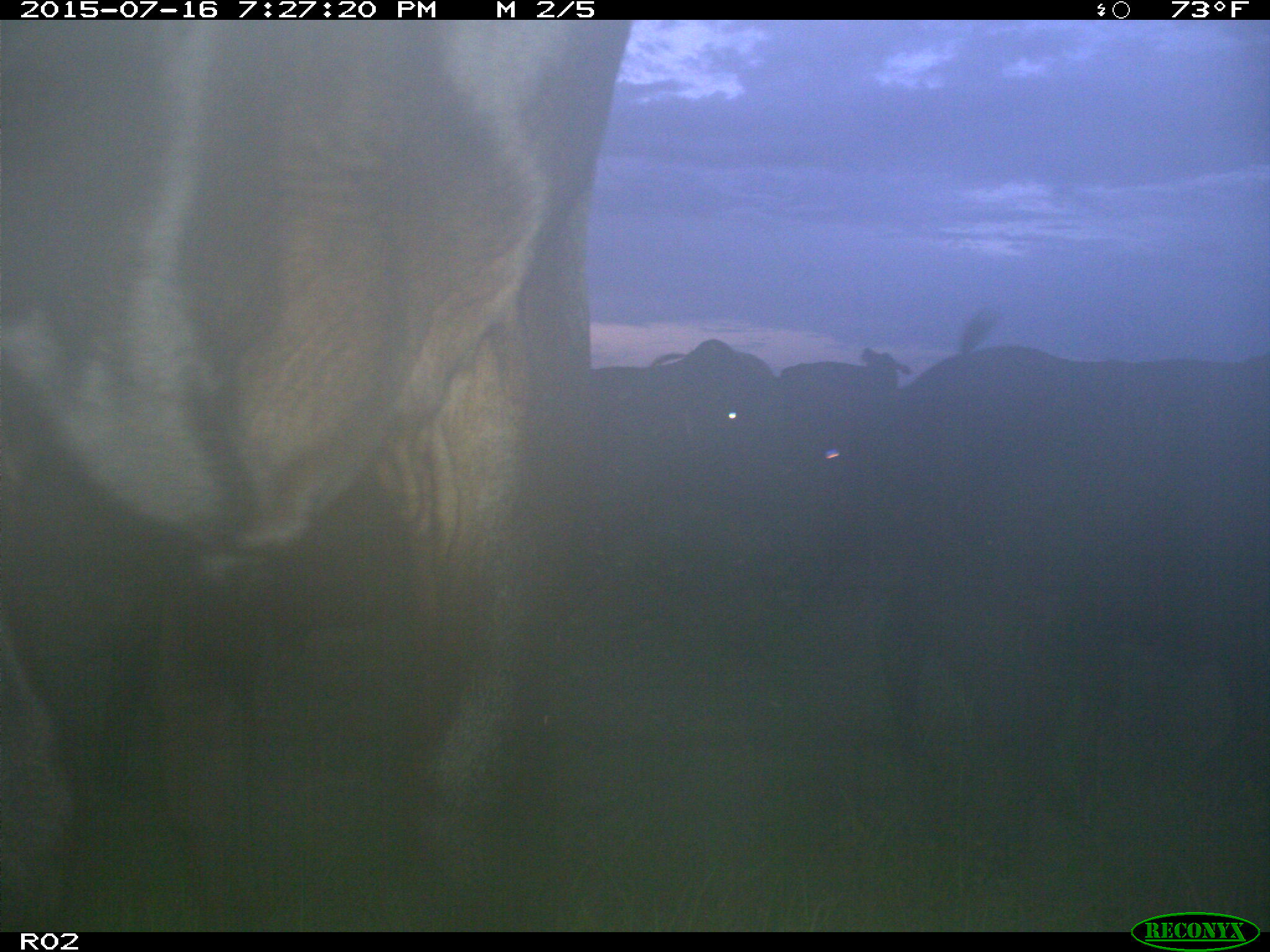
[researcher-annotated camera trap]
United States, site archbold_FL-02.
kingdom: Animalia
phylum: Chordata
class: Mammalia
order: Artiodactyla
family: Bovidae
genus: Bos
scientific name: Bos taurus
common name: domestic cow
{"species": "Bos taurus (domestic cow)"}